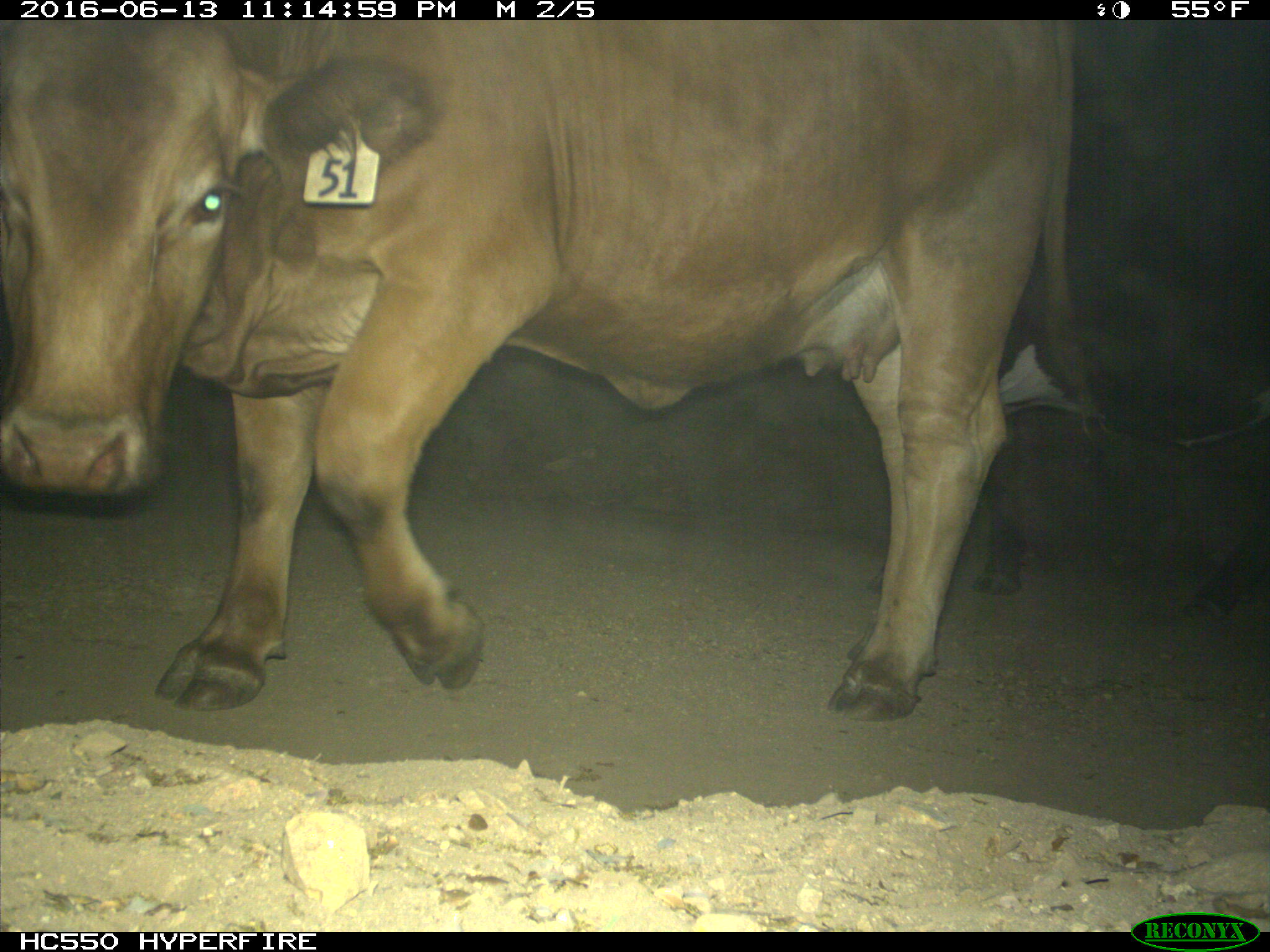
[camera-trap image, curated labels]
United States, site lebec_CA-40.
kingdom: Animalia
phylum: Chordata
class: Mammalia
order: Artiodactyla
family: Bovidae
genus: Bos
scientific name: Bos taurus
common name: domestic cow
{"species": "Bos taurus (domestic cow)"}